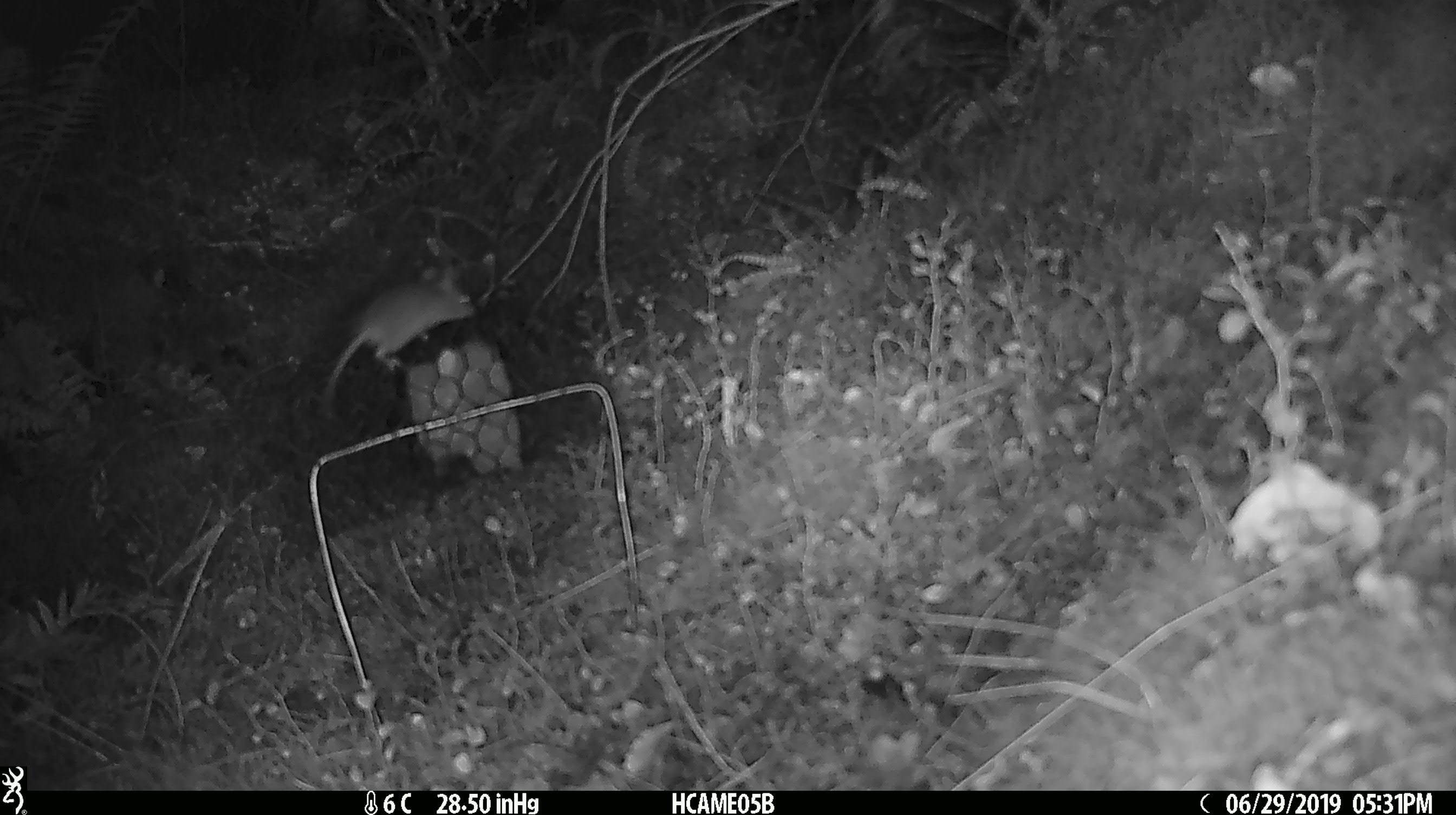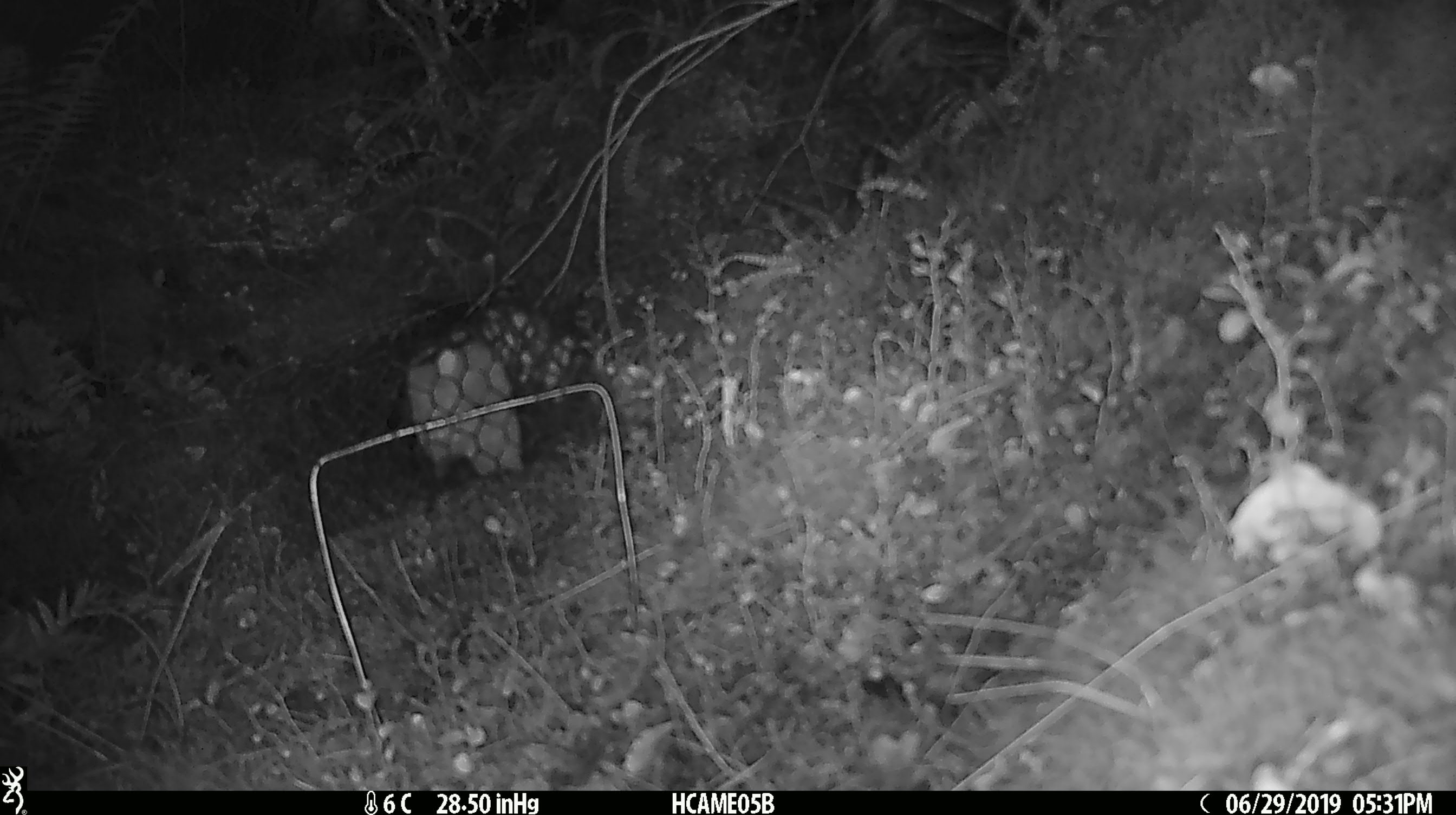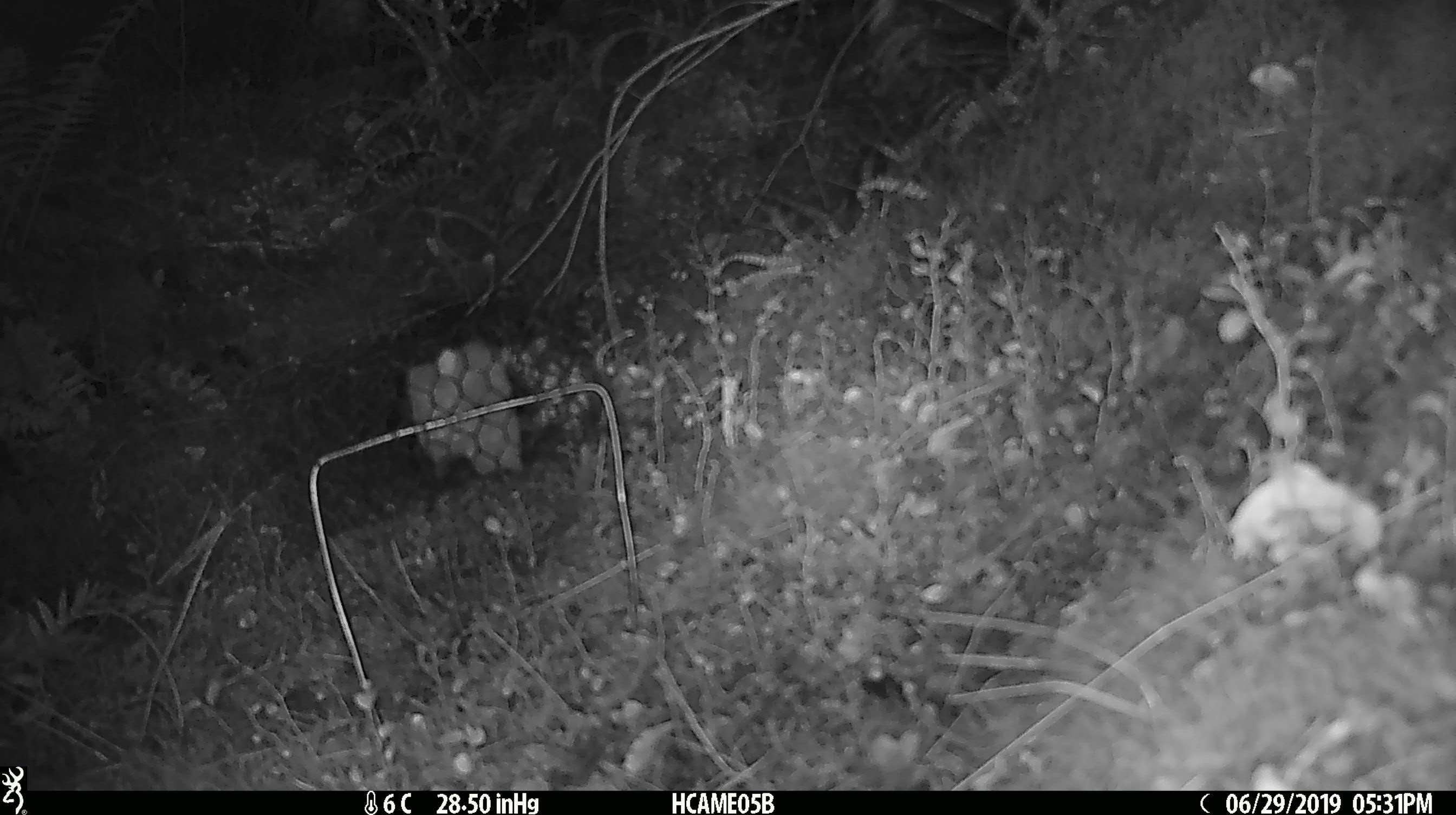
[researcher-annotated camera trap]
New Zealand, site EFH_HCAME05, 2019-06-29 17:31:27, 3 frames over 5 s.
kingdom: Animalia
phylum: Chordata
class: Mammalia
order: Rodentia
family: Muridae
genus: Mus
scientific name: Mus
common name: mouse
Mouse (Mus).